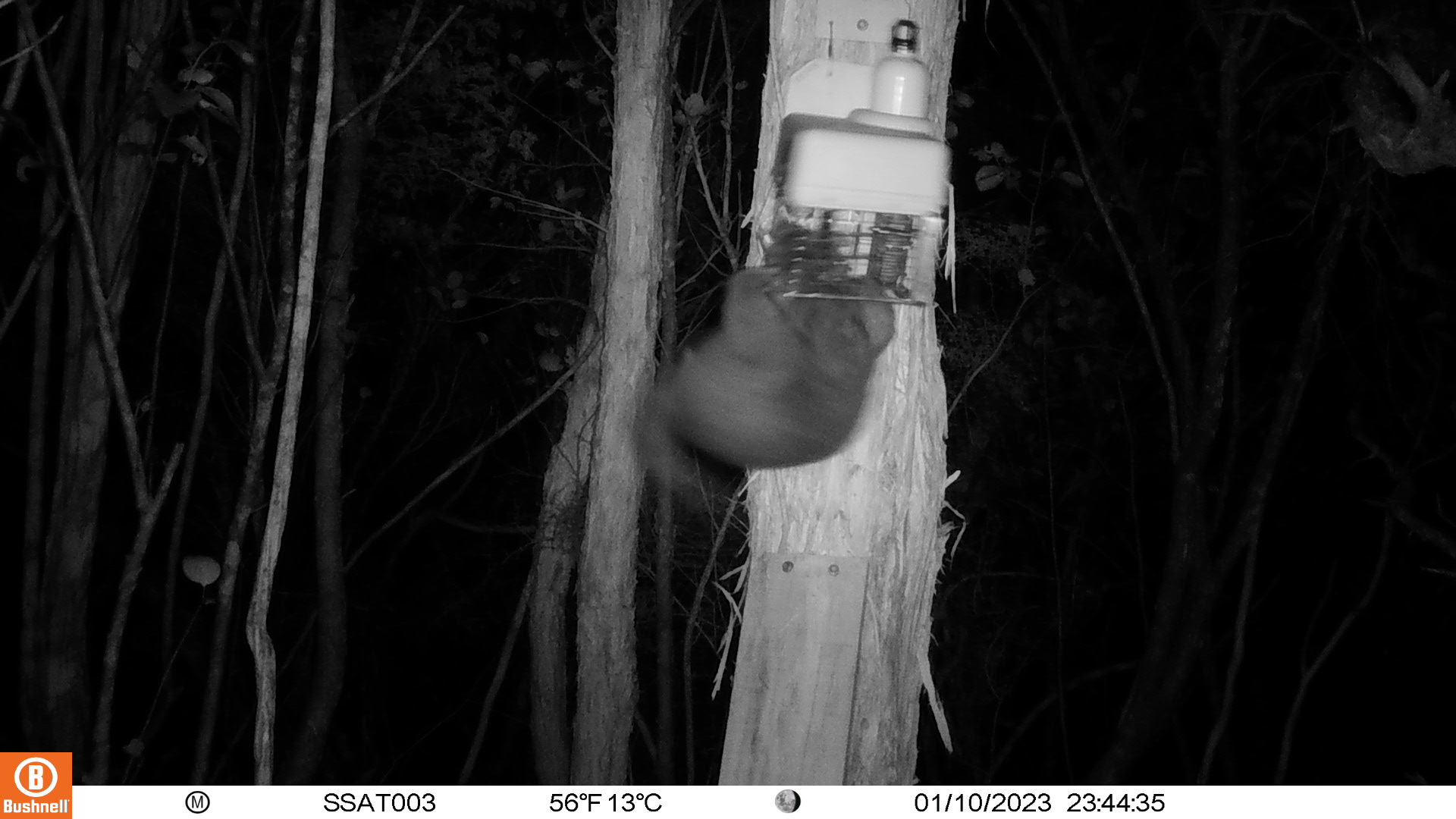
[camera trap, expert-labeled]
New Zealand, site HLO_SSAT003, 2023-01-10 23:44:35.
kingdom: Animalia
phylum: Chordata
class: Mammalia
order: Diprotodontia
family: Phalangeridae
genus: Trichosurus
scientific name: Trichosurus vulpecula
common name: common brushtail possum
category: possum